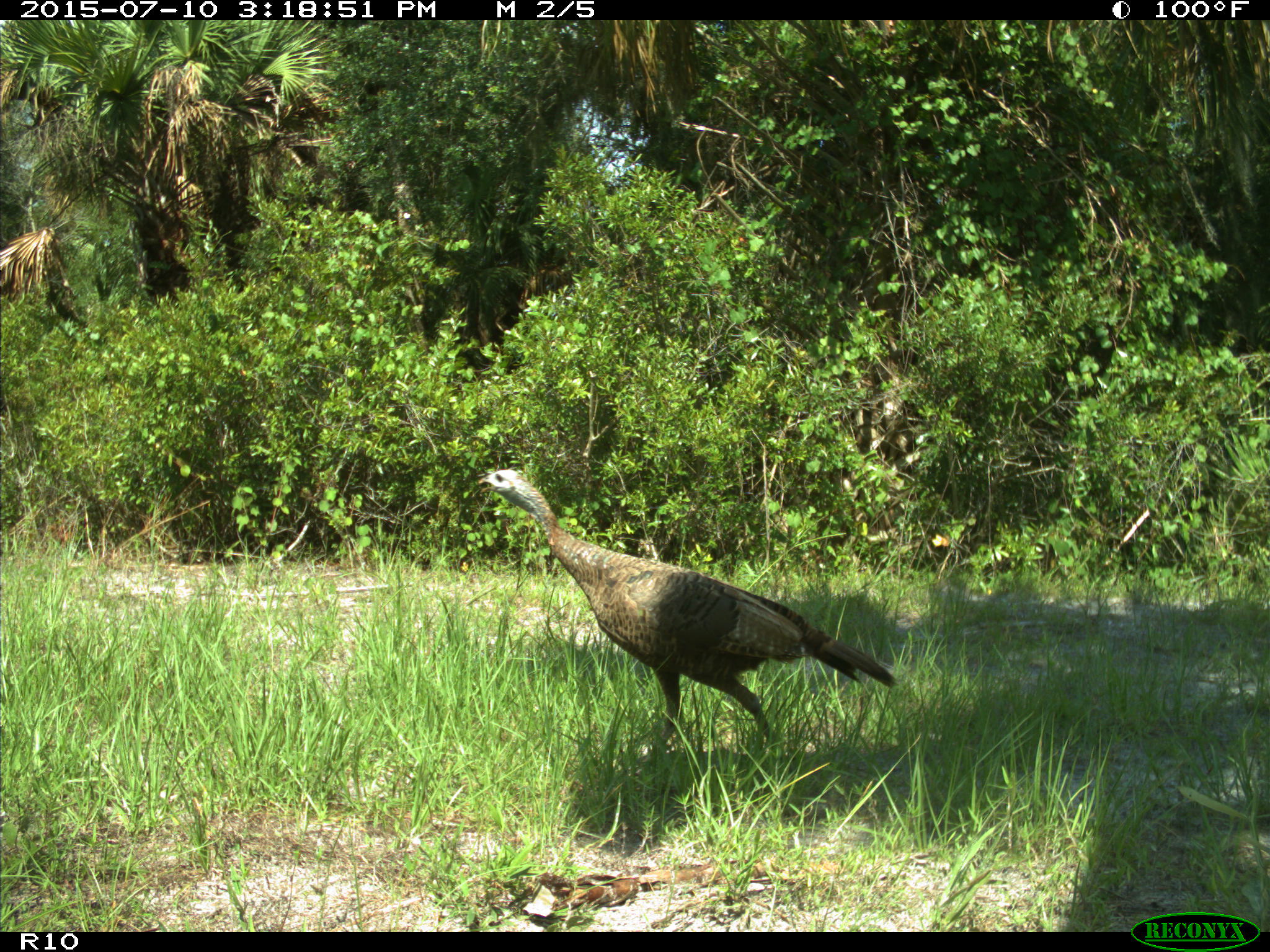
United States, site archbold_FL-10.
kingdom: Animalia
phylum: Chordata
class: Aves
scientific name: Aves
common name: birds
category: unidentified bird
Unidentified bird (birds) (Aves).